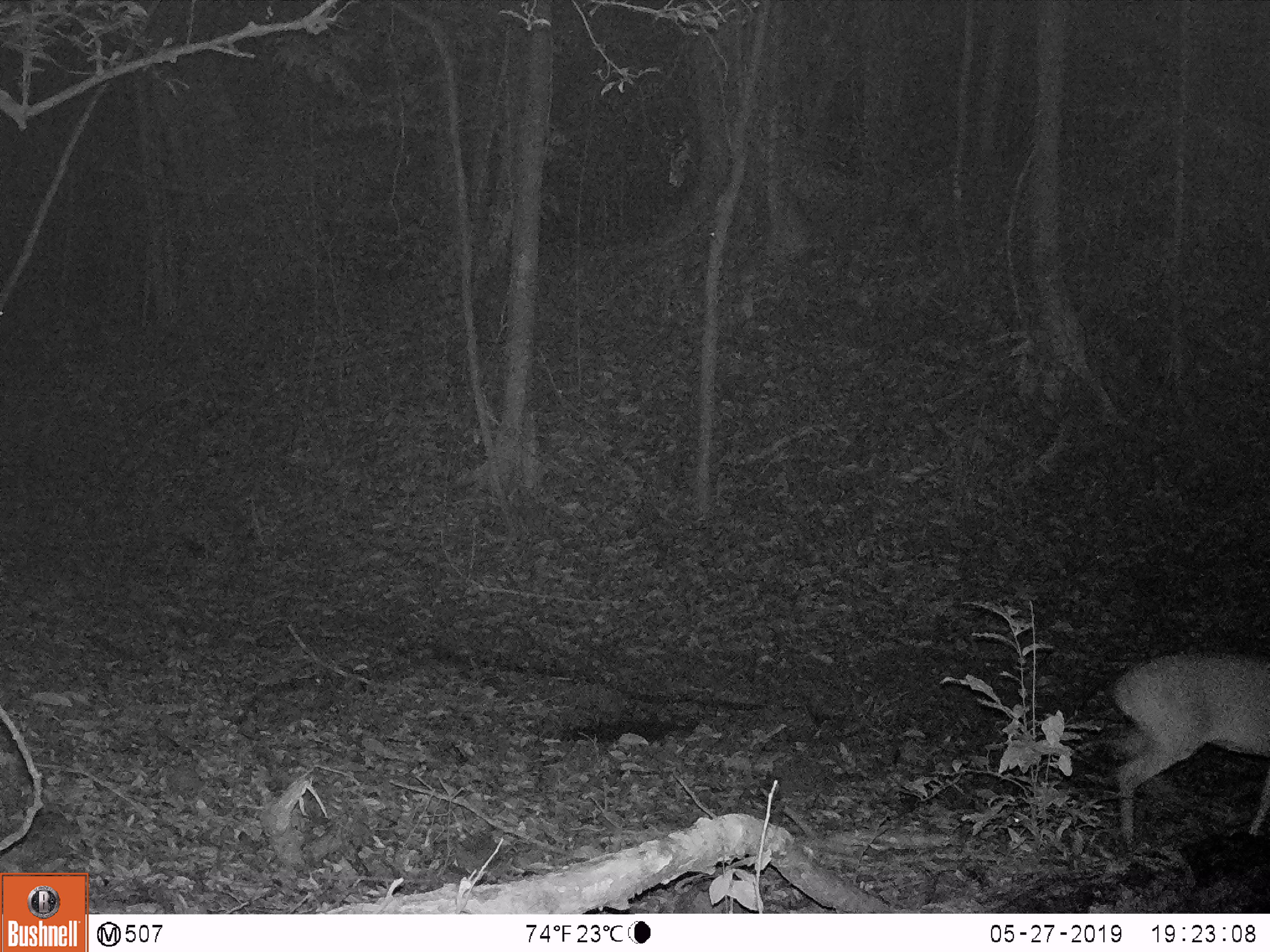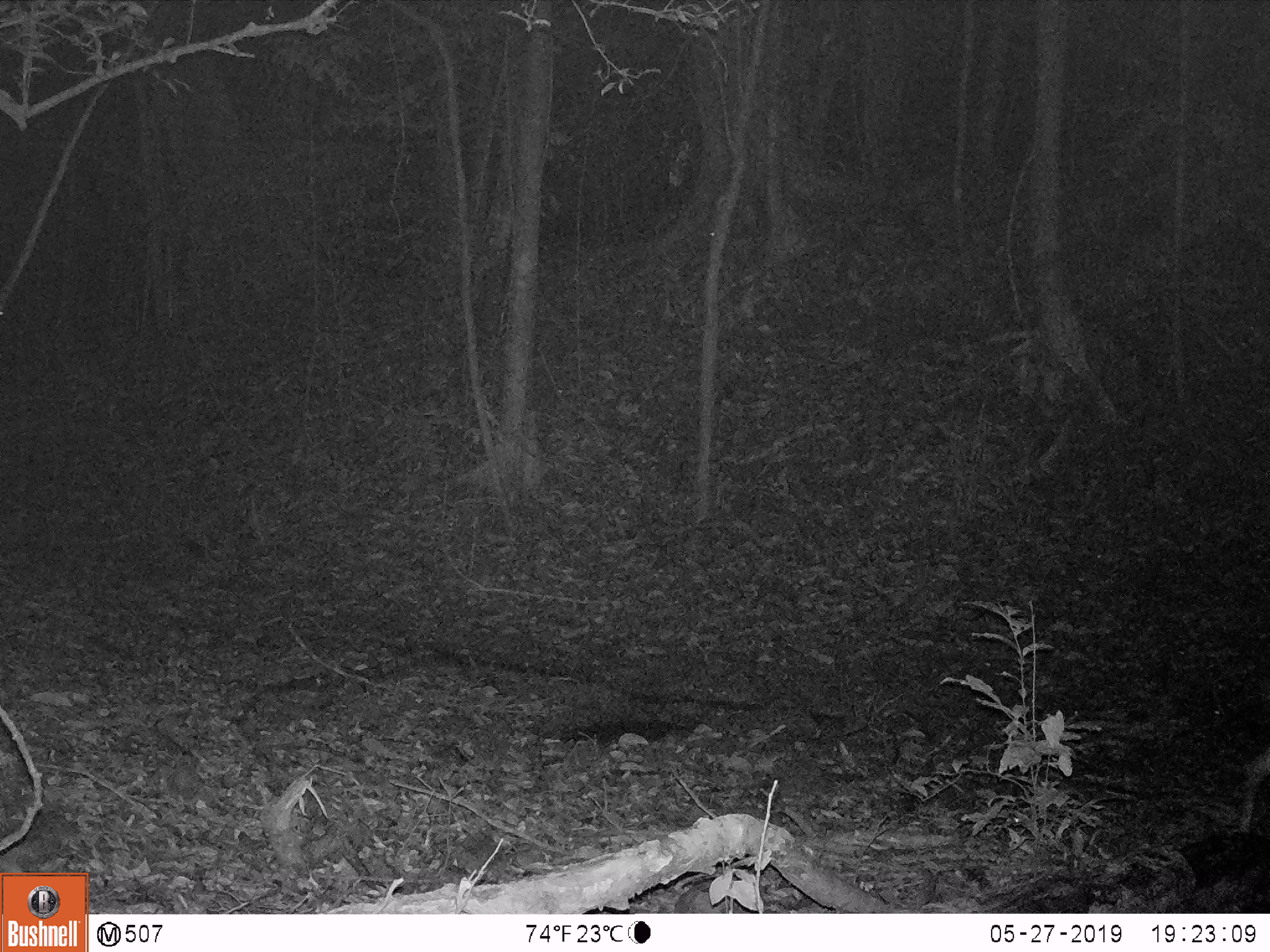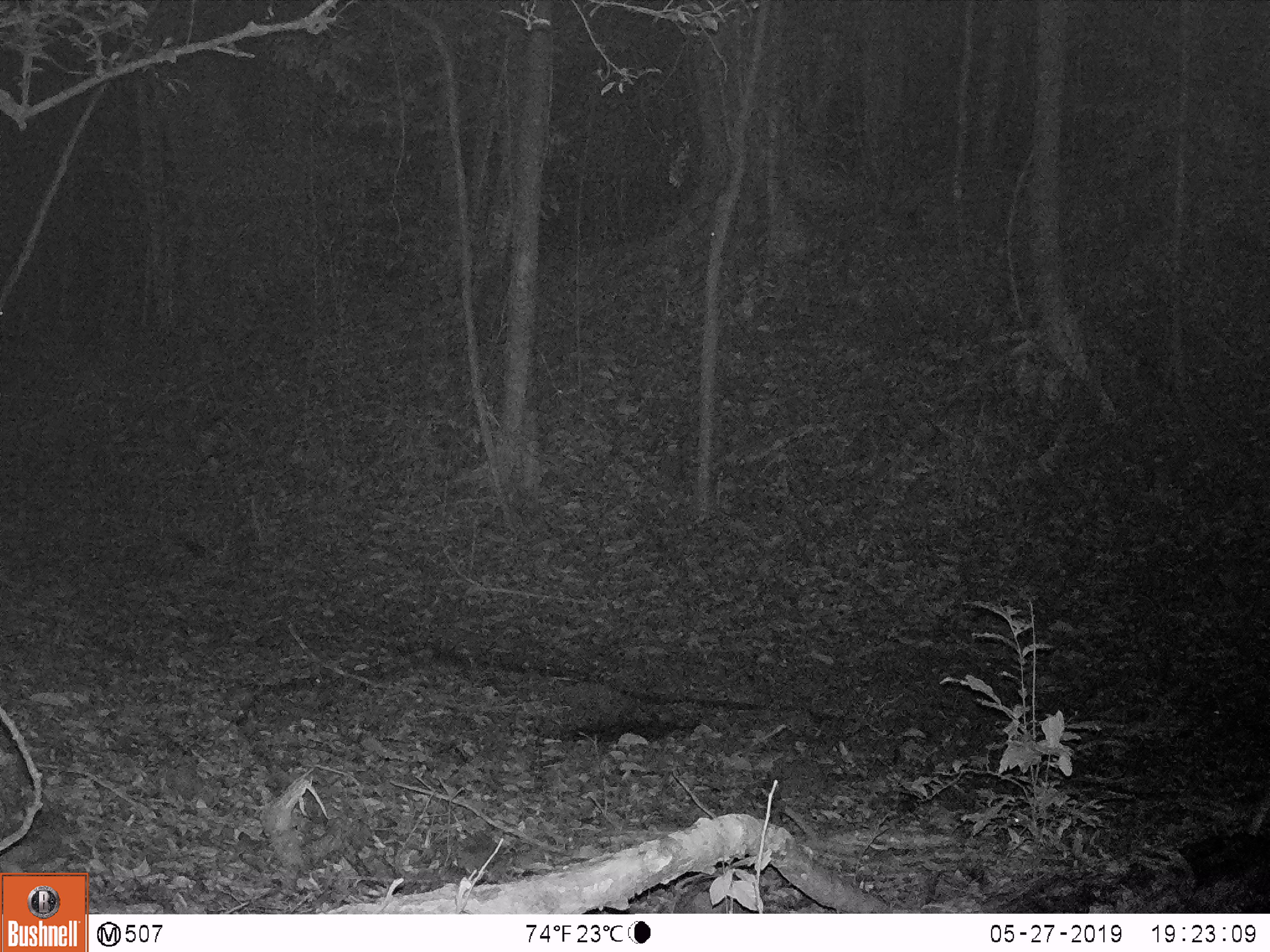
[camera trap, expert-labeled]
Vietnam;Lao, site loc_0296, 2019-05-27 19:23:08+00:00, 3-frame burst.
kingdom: Animalia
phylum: Chordata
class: Mammalia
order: Artiodactyla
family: Cervidae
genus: Muntiacus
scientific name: Muntiacus vuquangensis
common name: large-antlered muntjac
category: large antlered muntjac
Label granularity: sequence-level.